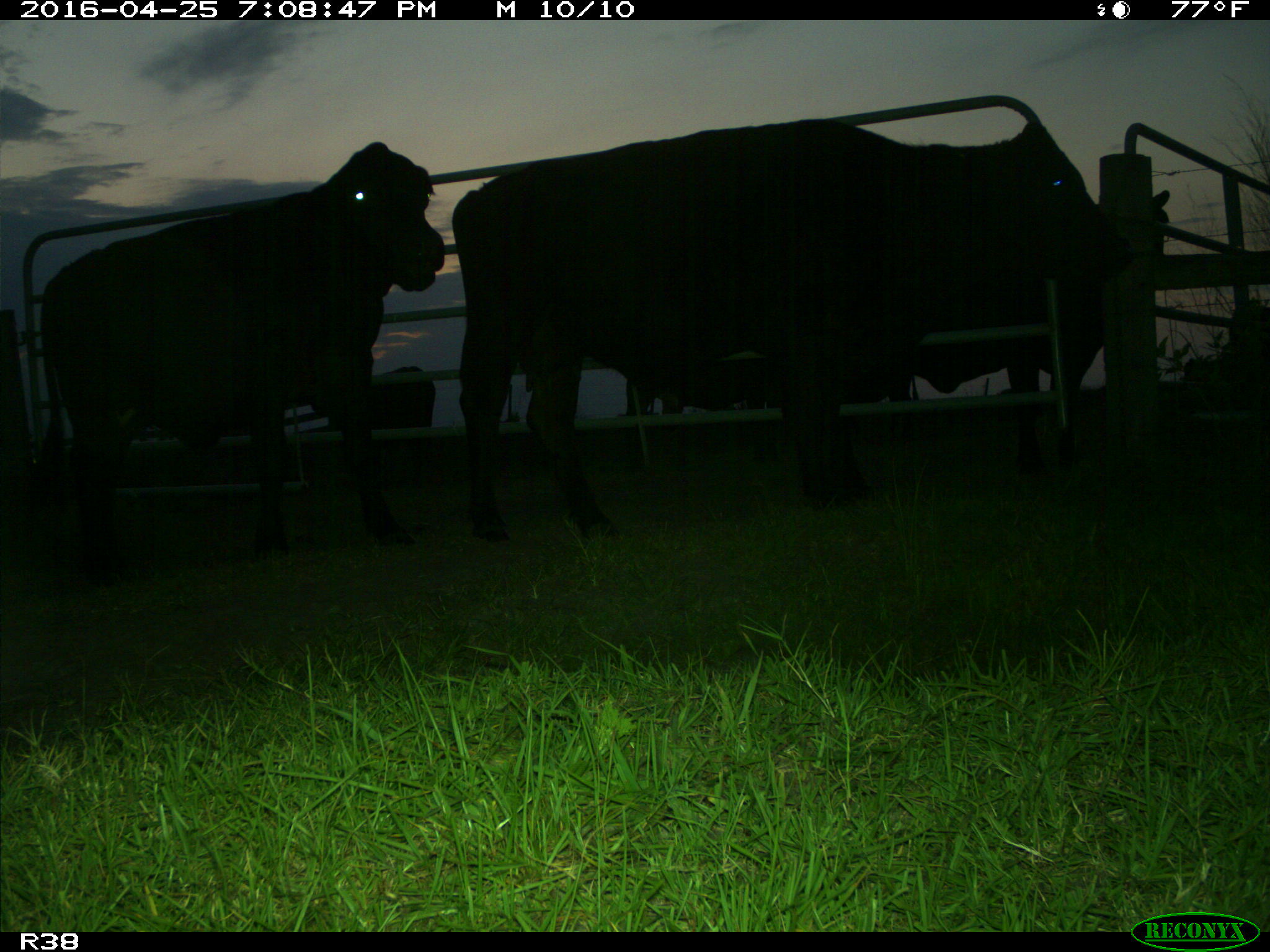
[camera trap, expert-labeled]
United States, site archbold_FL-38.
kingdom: Animalia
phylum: Chordata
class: Mammalia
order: Artiodactyla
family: Bovidae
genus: Bos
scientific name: Bos taurus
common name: domestic cow